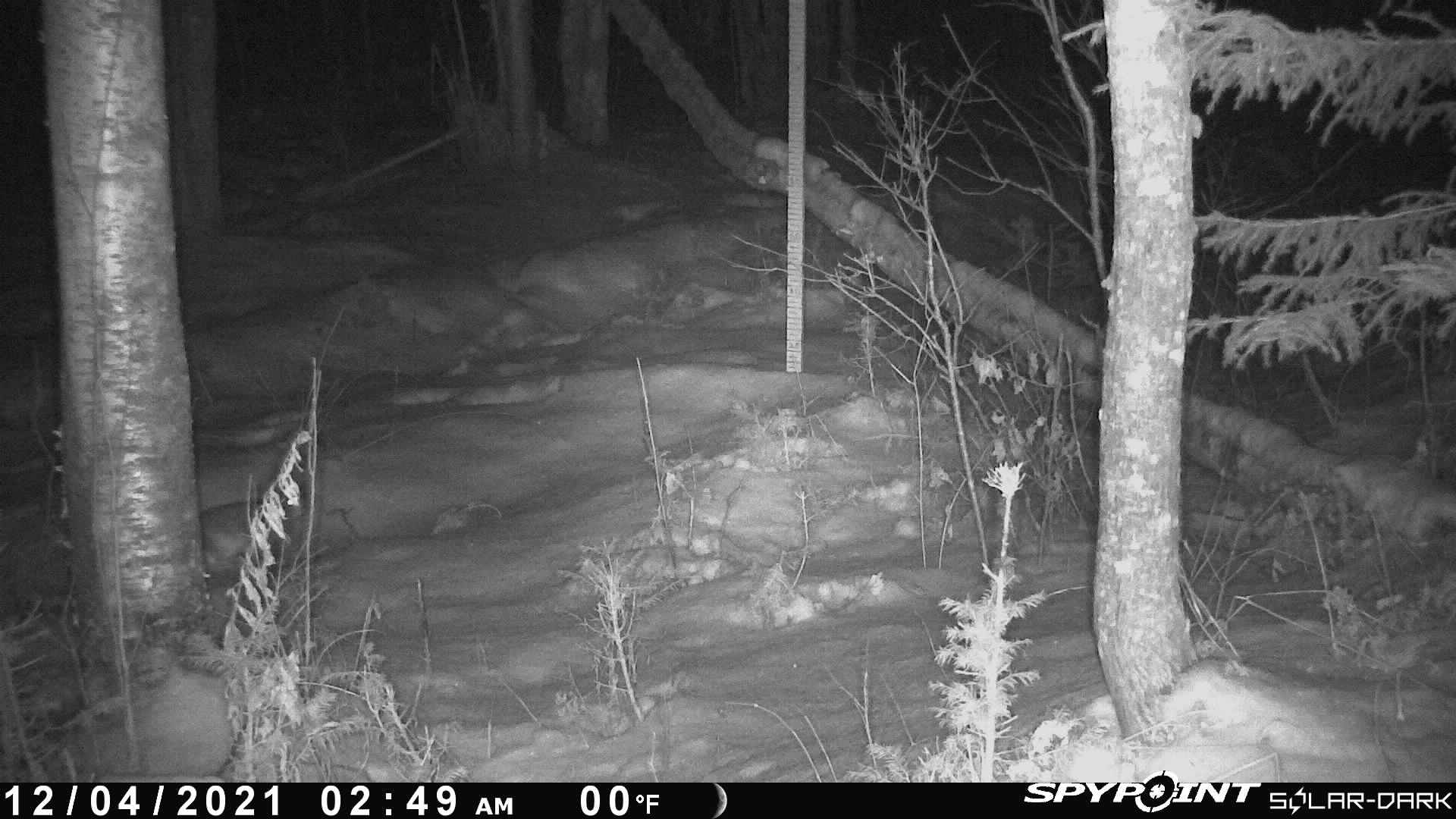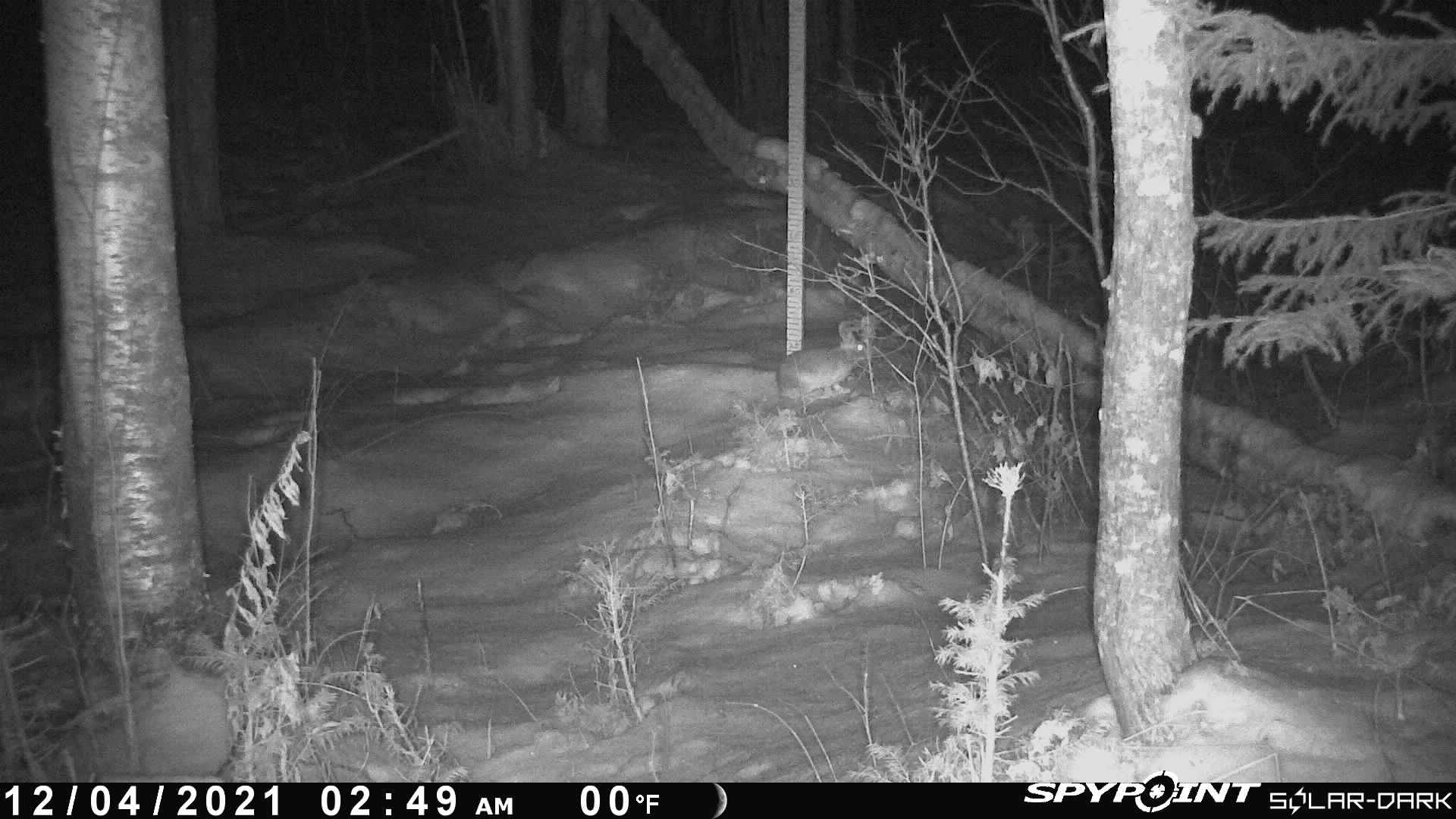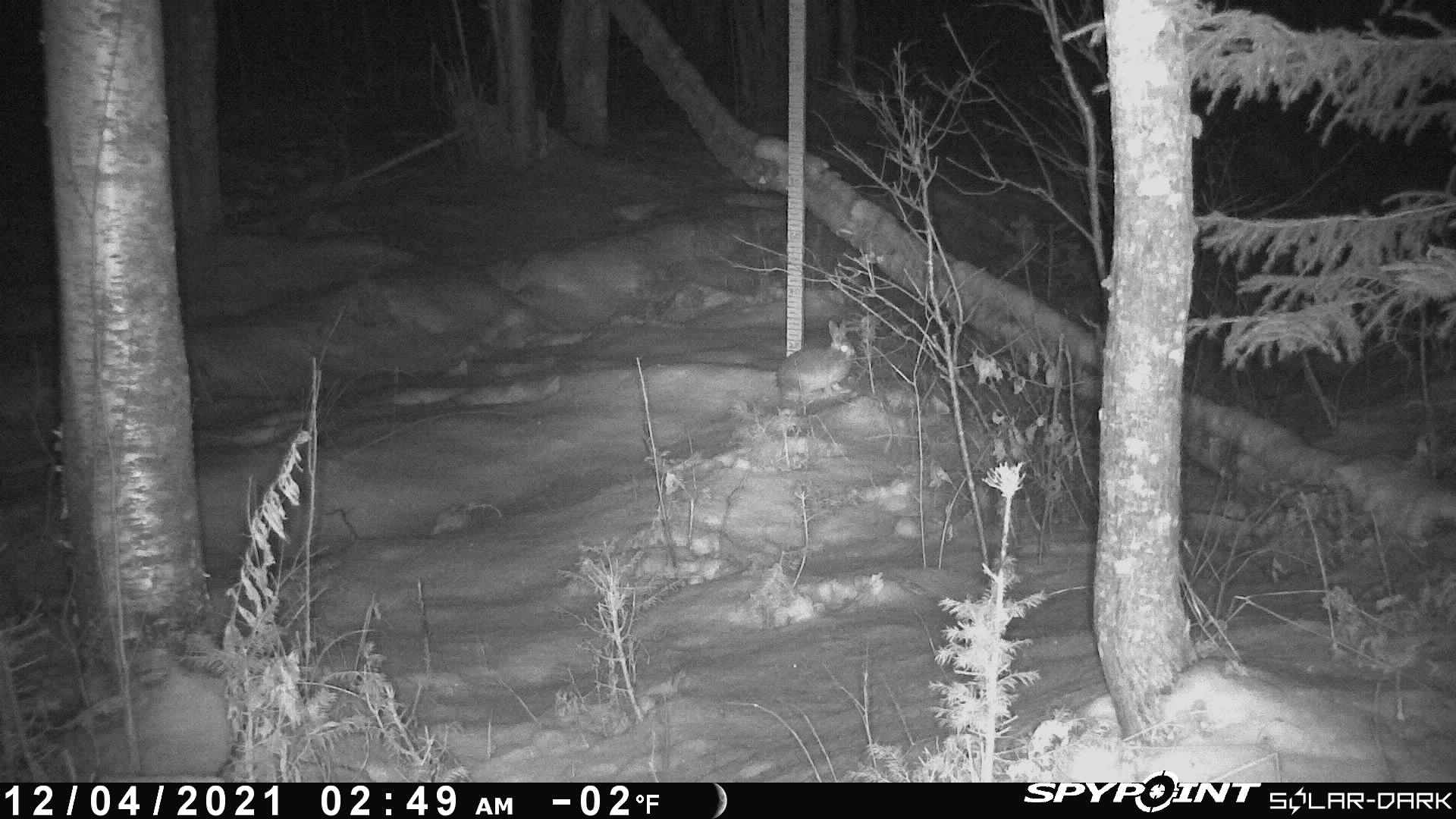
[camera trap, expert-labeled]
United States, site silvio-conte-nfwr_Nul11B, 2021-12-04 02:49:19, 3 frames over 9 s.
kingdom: Animalia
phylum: Chordata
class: Mammalia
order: Lagomorpha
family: Leporidae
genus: Lepus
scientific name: Lepus americanus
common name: snowshoe hare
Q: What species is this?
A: Snowshoe hare (Lepus americanus).